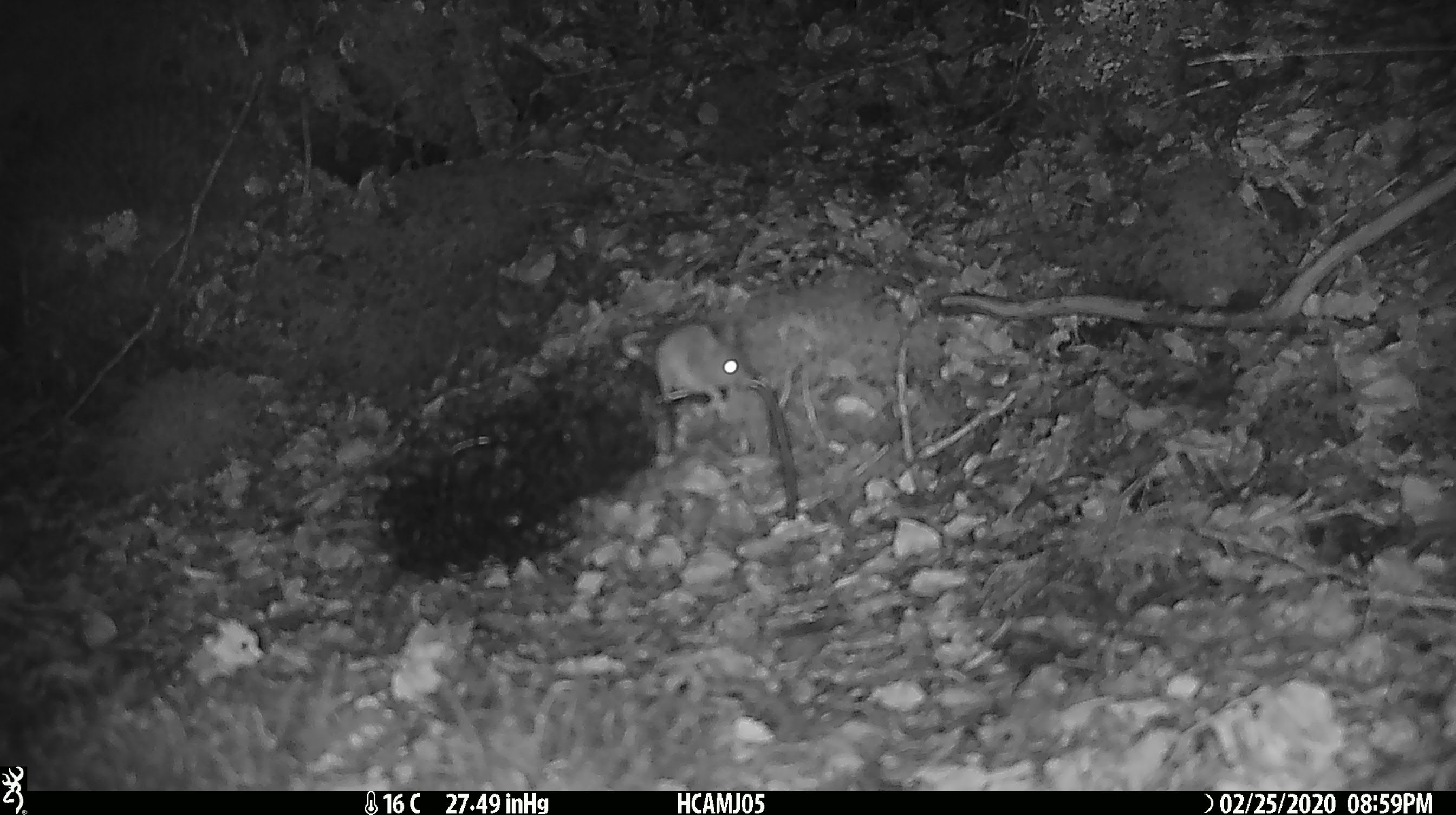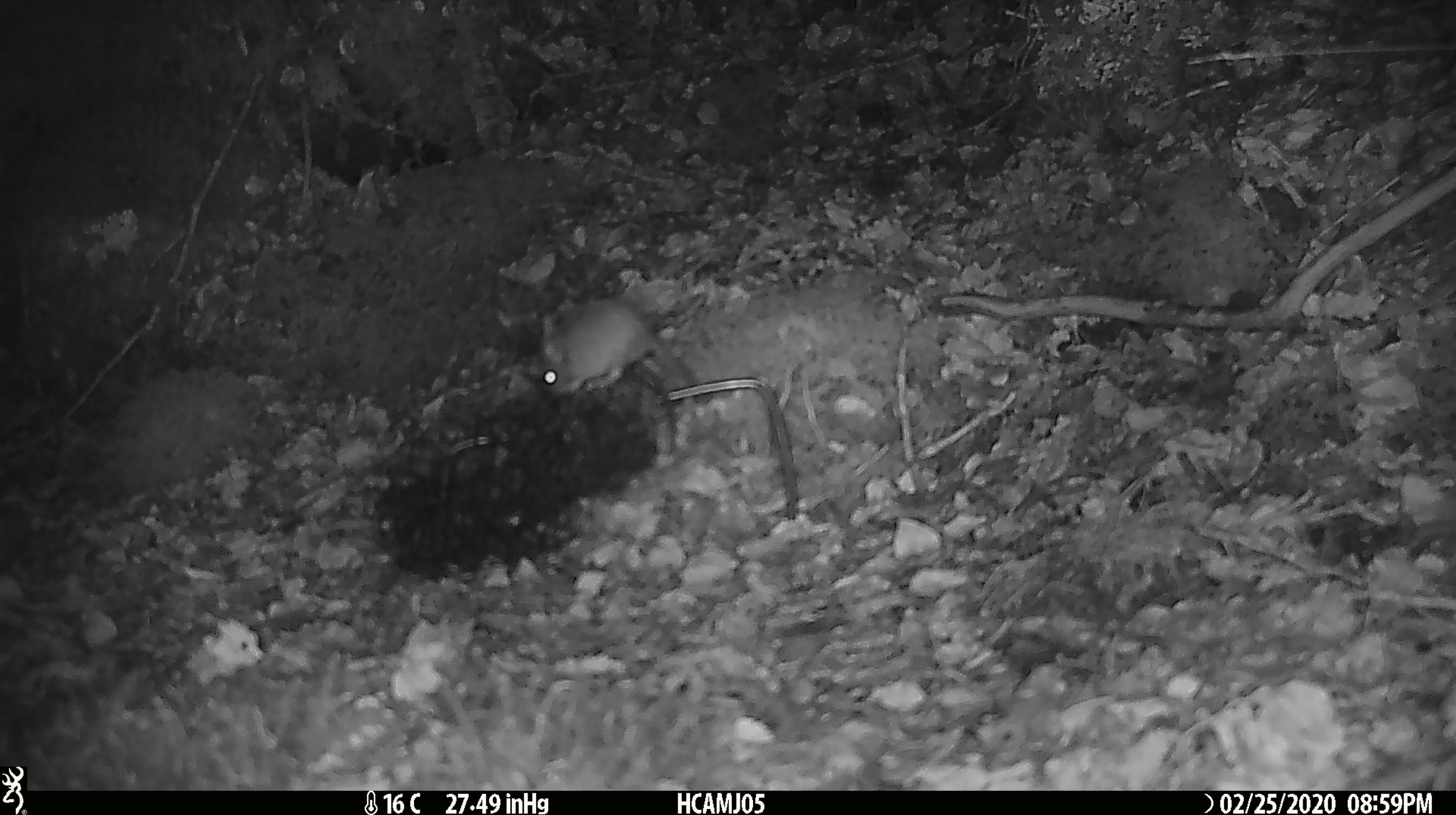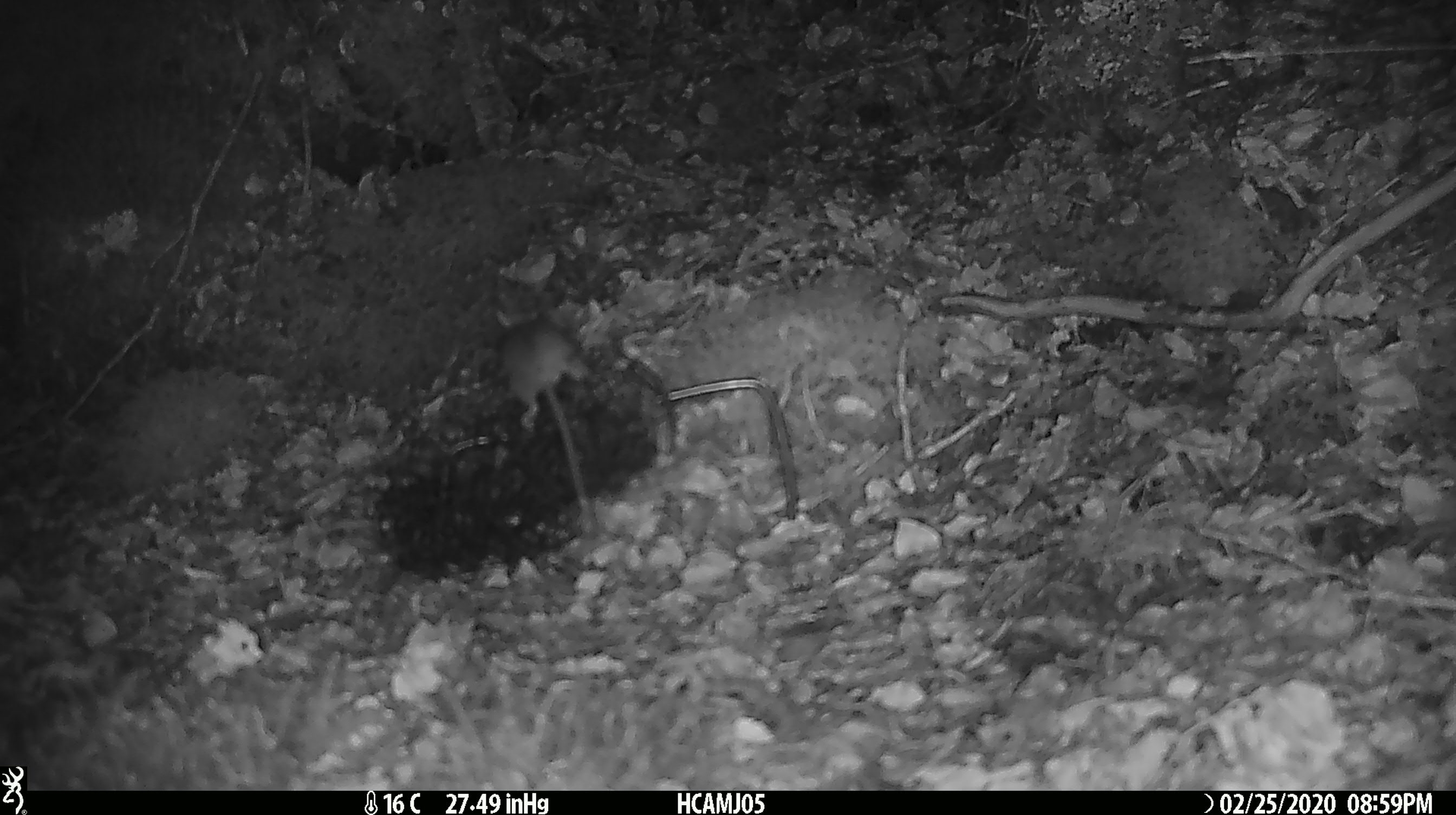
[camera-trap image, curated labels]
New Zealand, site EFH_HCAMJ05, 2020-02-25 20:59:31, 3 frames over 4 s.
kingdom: Animalia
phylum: Chordata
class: Mammalia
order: Rodentia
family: Muridae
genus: Mus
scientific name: Mus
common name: mouse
Mouse (Mus).